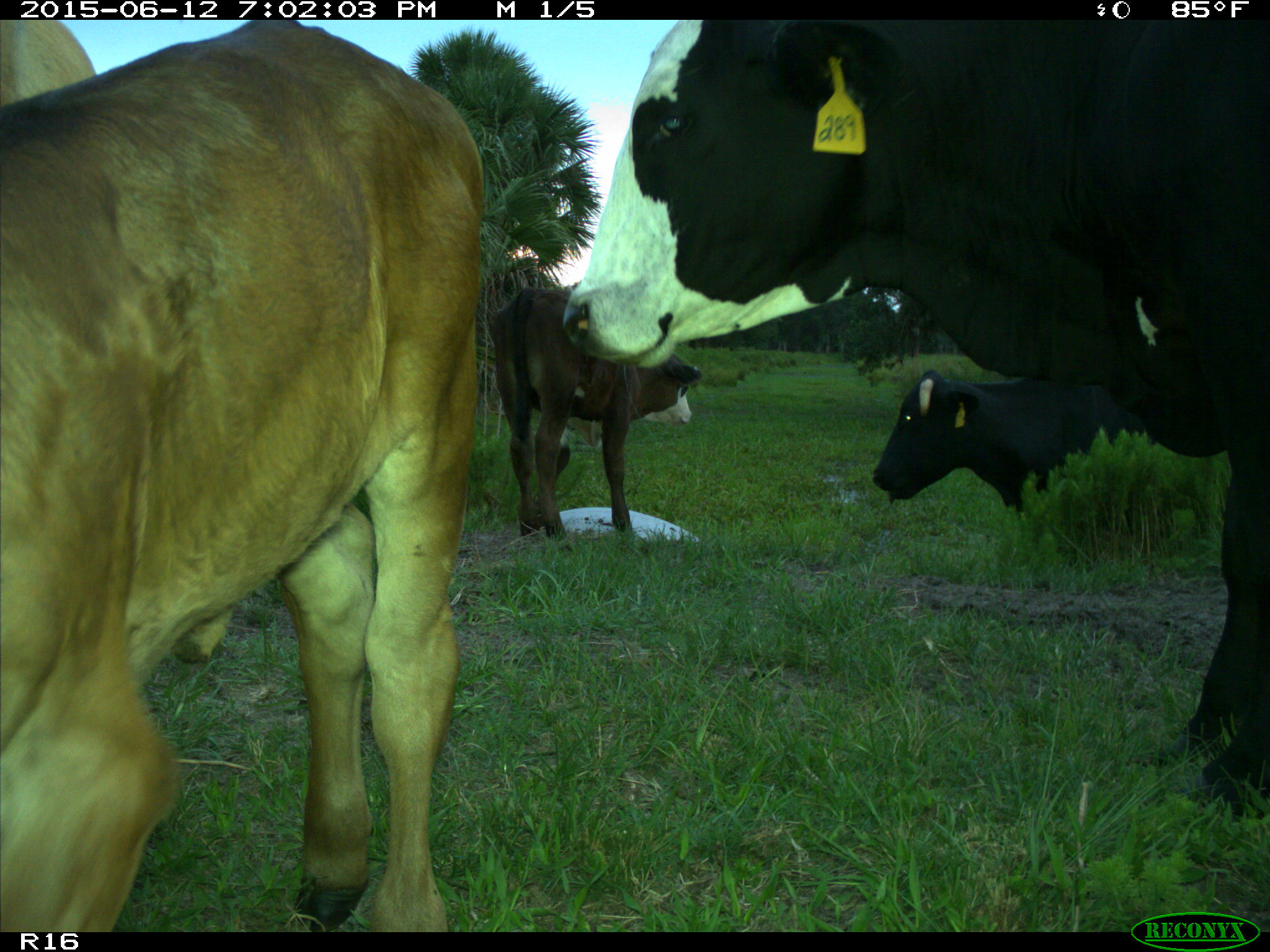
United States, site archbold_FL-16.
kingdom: Animalia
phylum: Chordata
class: Mammalia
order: Artiodactyla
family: Bovidae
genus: Bos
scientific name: Bos taurus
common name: domestic cow